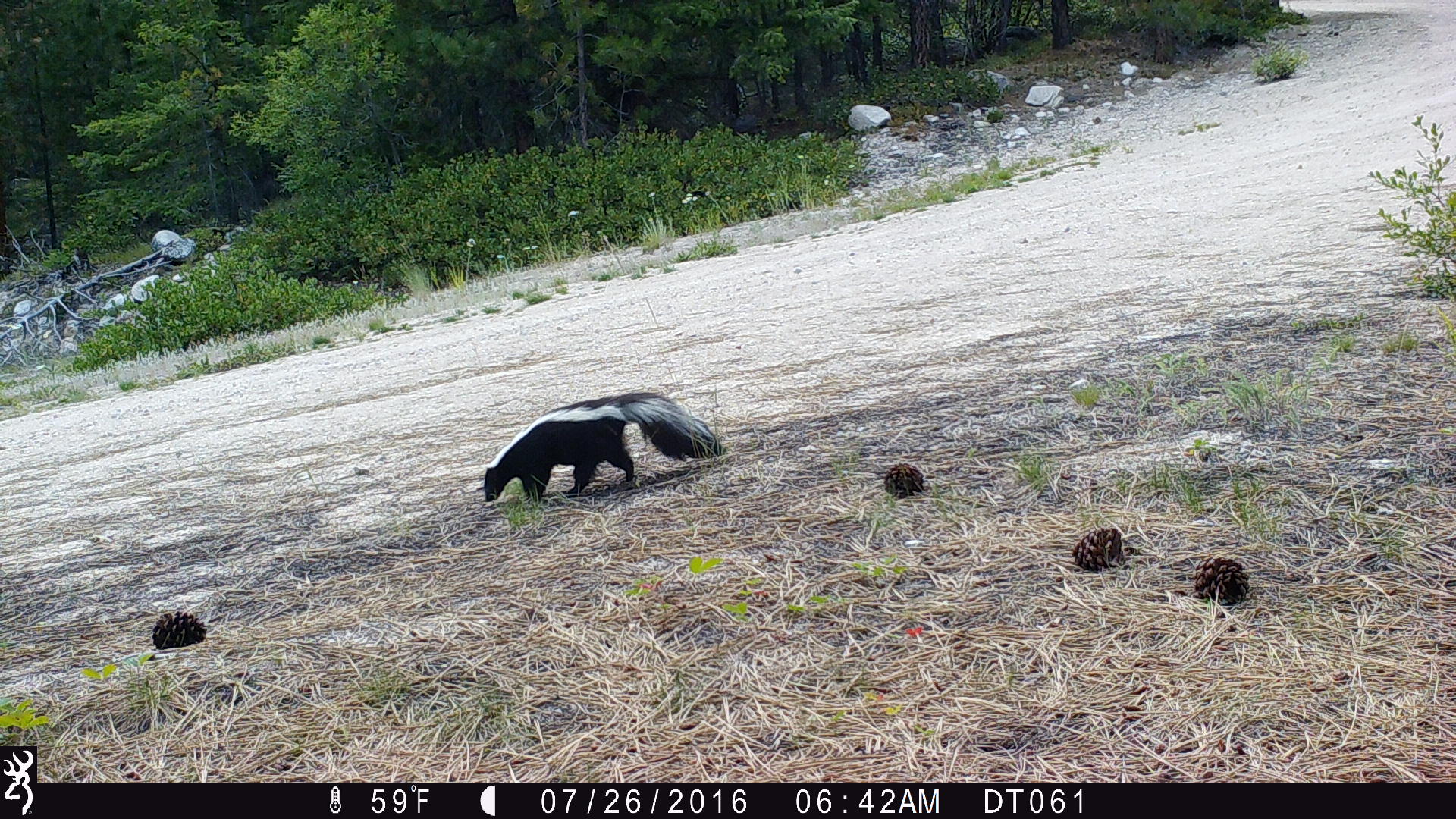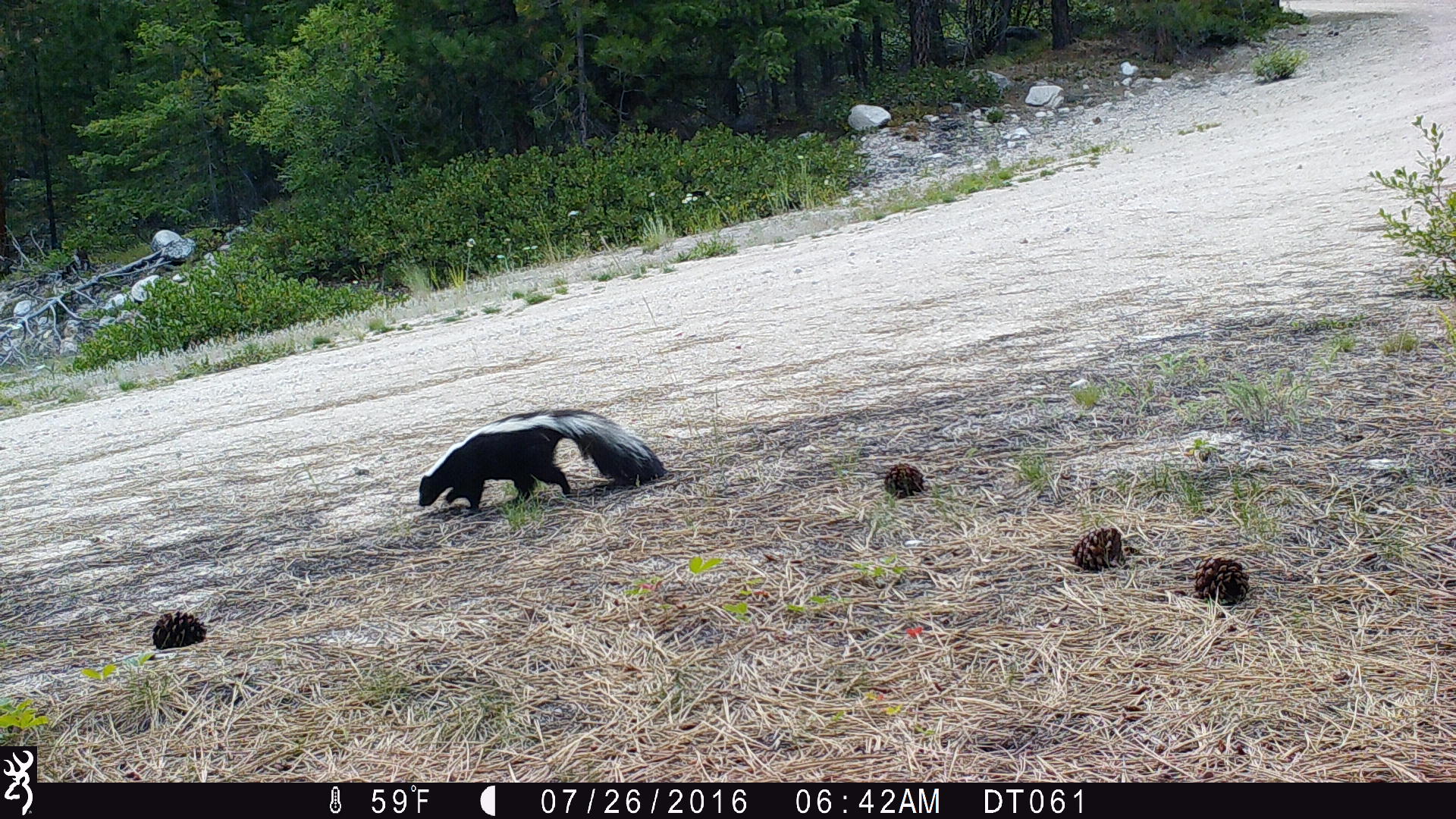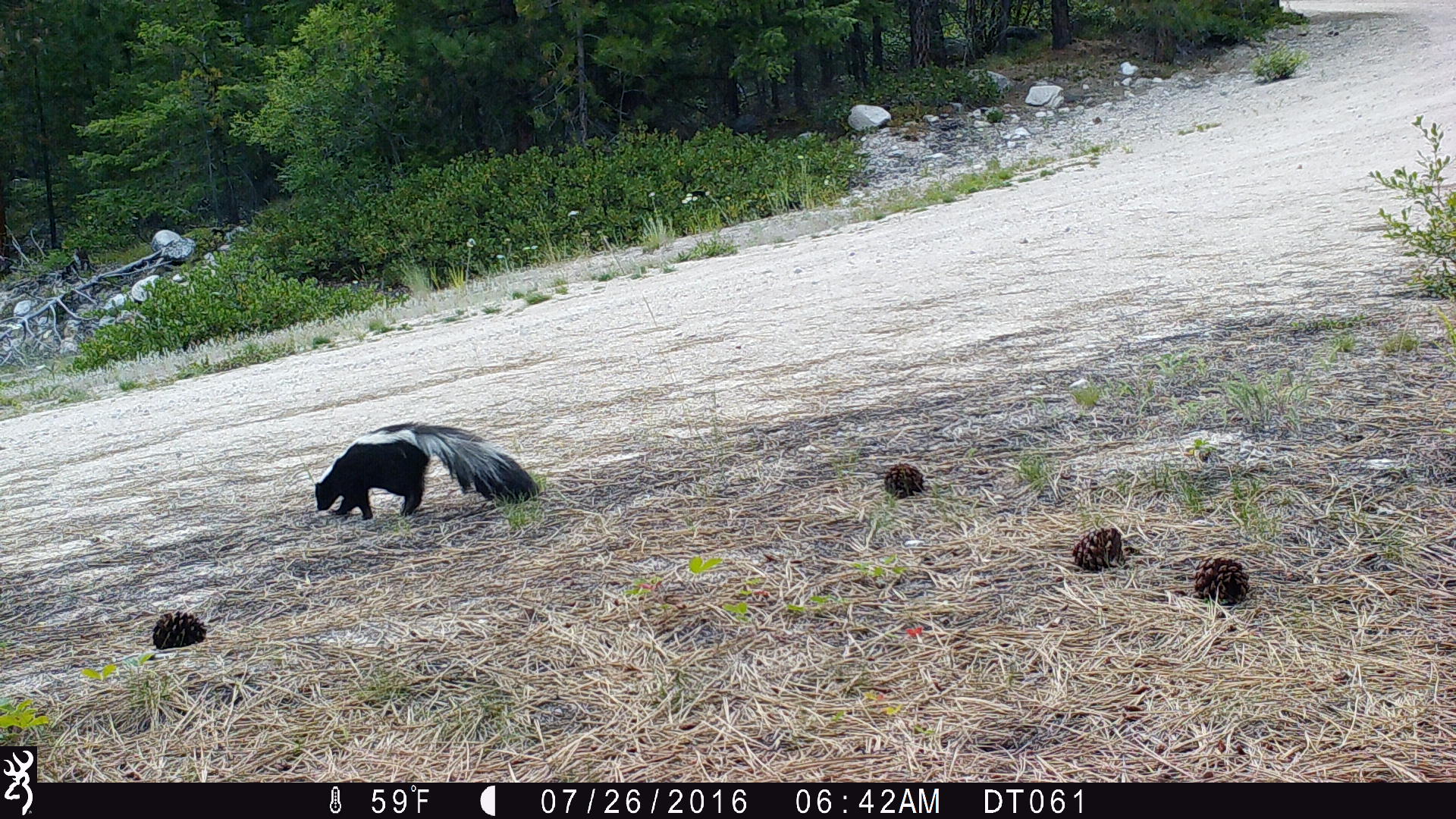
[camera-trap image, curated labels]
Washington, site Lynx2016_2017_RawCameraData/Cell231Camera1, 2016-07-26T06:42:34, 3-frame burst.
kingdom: Animalia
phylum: Chordata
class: Mammalia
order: Carnivora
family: Mephitidae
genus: Mephitis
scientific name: Mephitis mephitis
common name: striped skunk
Mephitis mephitis (striped skunk). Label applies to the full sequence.